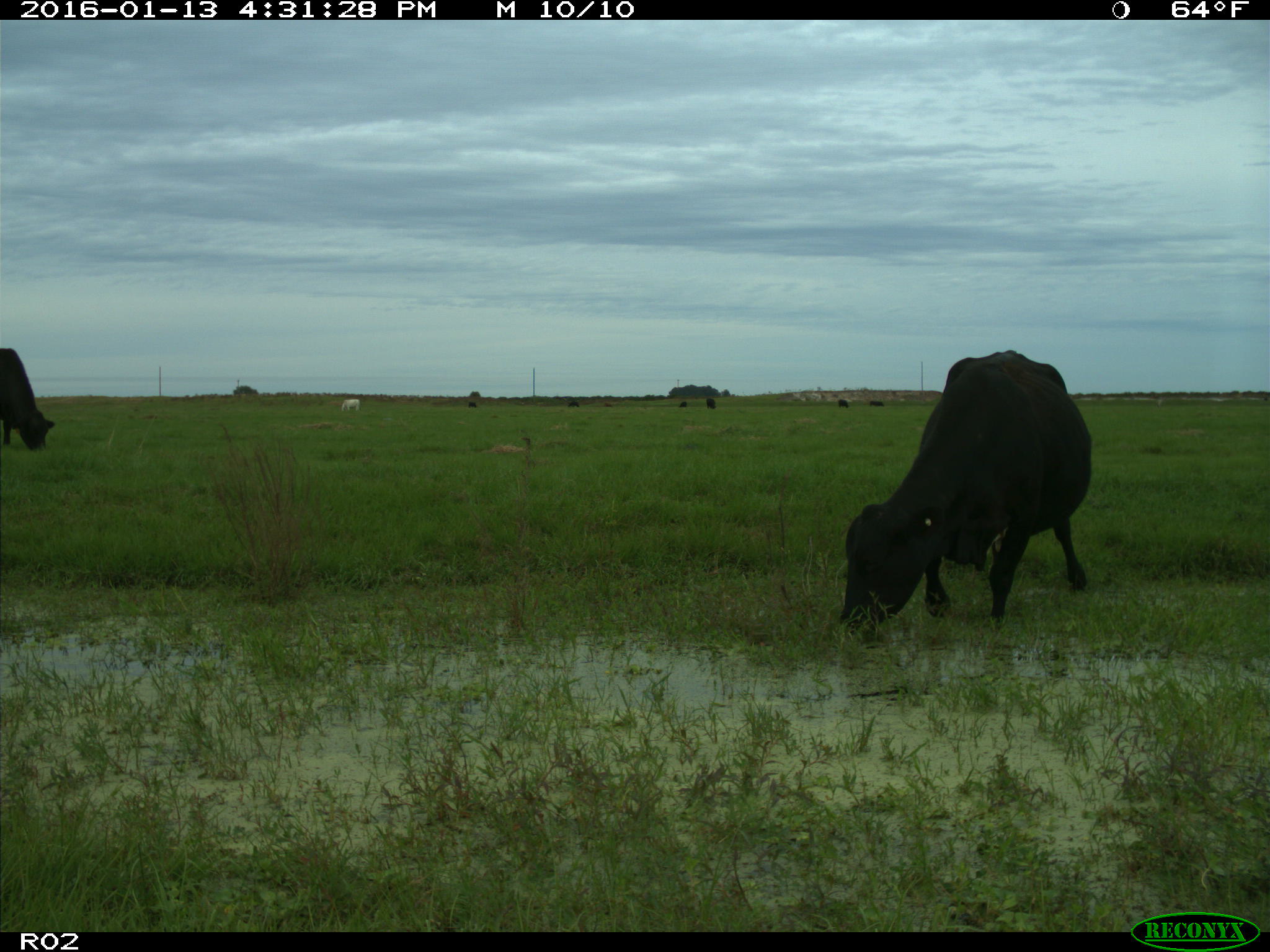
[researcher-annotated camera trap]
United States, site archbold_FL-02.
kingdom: Animalia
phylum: Chordata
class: Mammalia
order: Artiodactyla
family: Bovidae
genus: Bos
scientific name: Bos taurus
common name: domestic cow